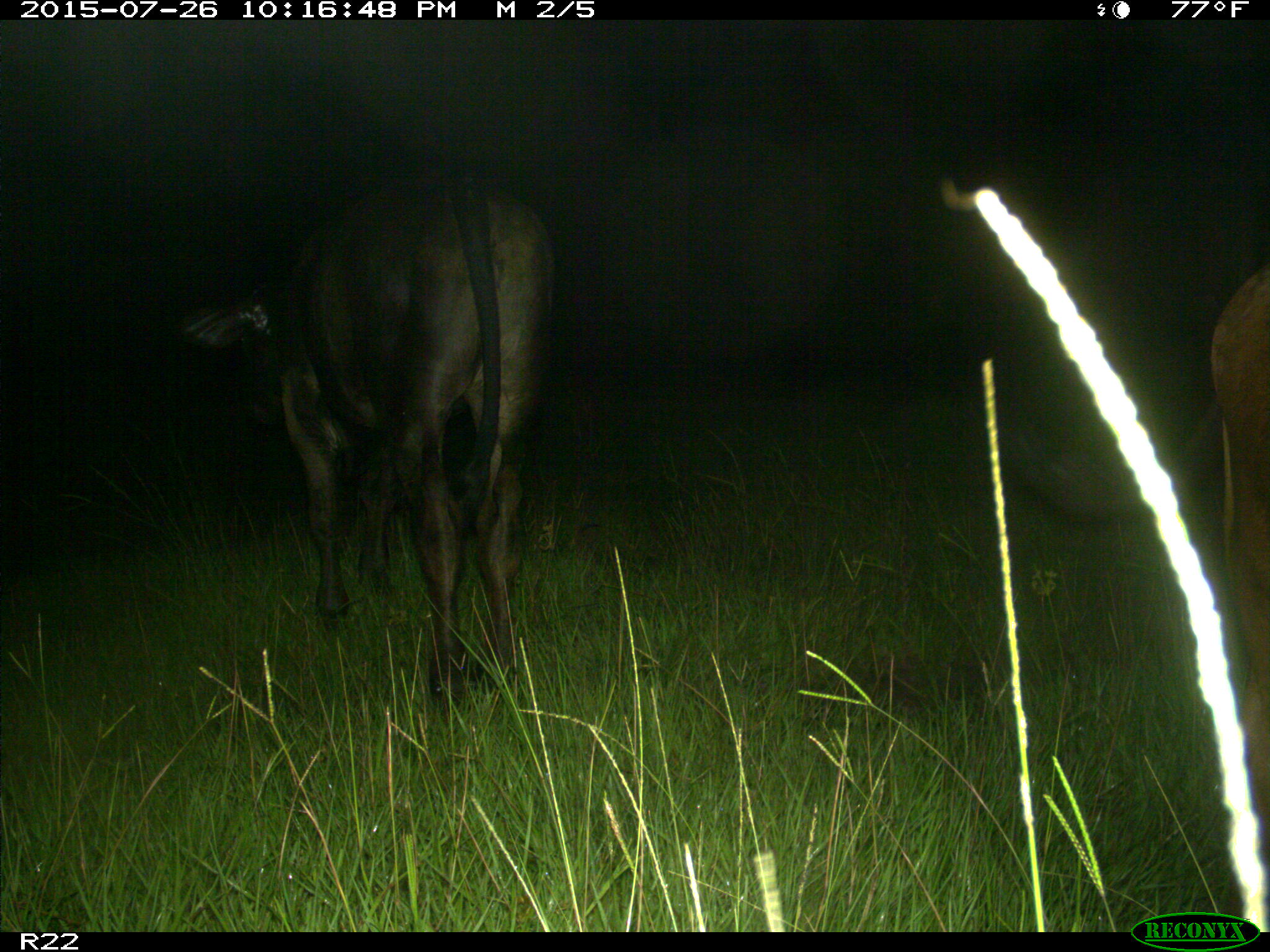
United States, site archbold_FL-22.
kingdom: Animalia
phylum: Chordata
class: Mammalia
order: Artiodactyla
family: Bovidae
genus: Bos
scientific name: Bos taurus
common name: domestic cow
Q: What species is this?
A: Bos taurus (domestic cow).